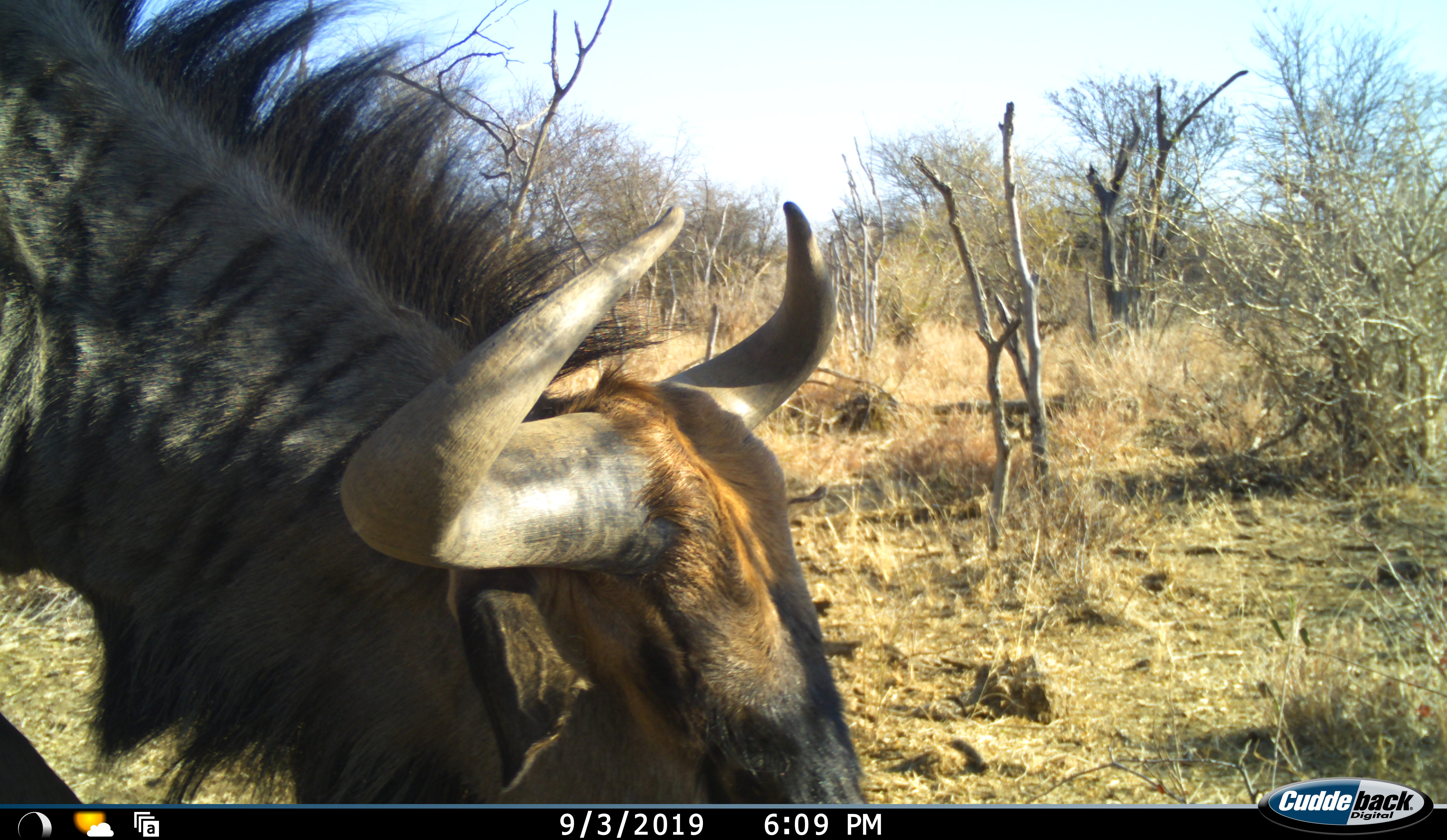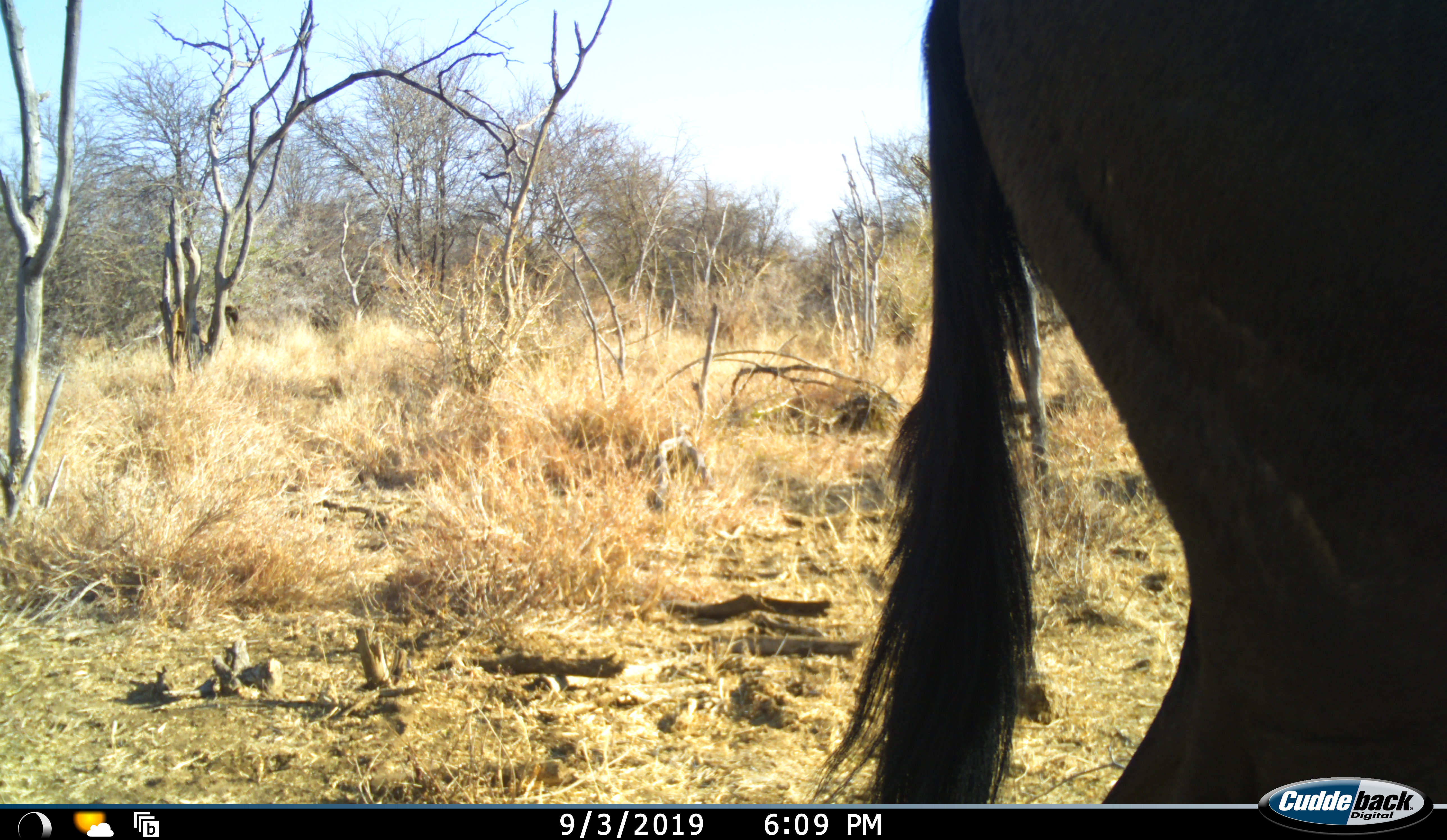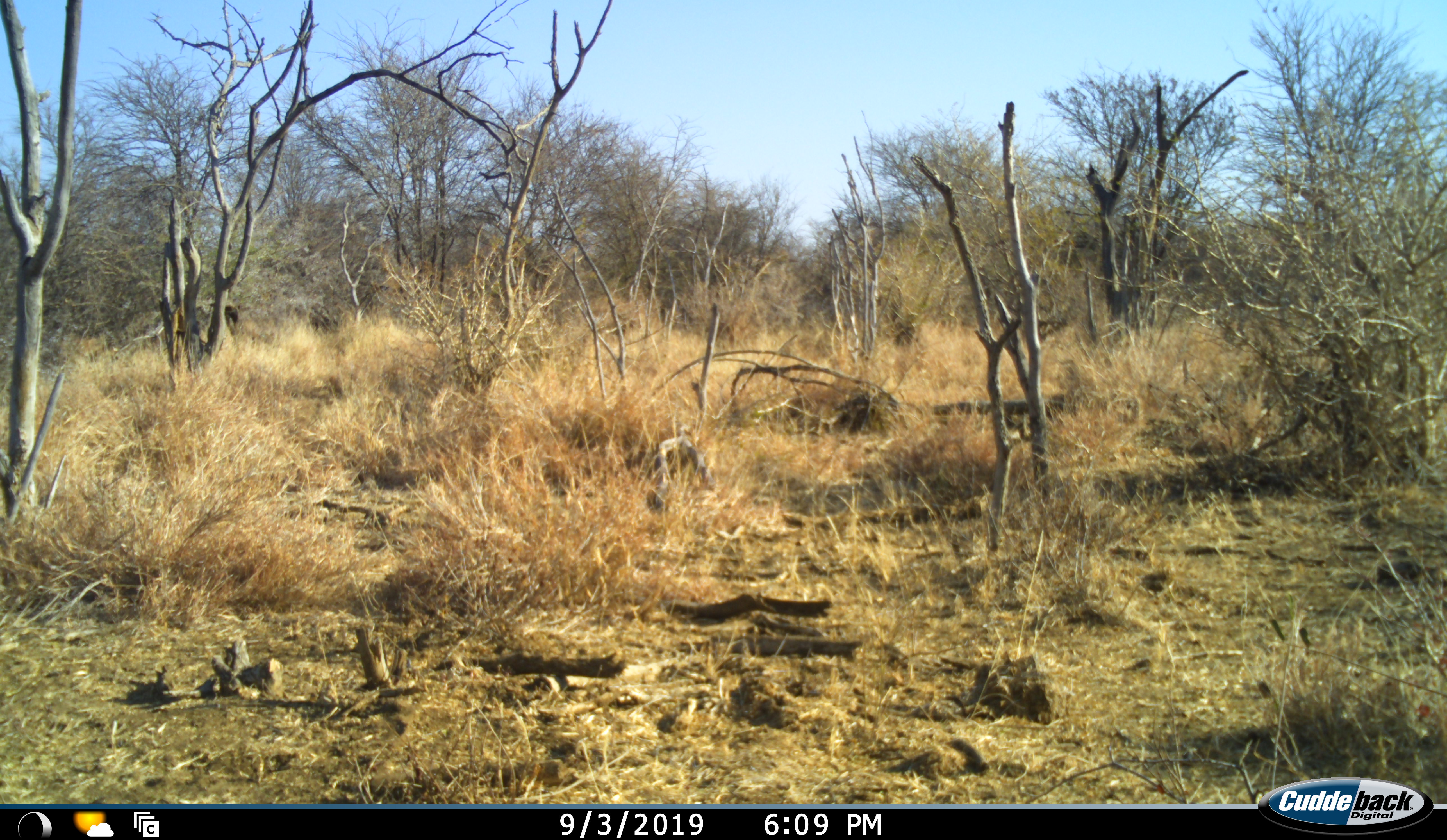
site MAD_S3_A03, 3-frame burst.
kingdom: Animalia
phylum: Chordata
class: Mammalia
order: Artiodactyla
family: Bovidae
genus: Connochaetes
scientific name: Connochaetes taurinus taurinus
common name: blue wildebeest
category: wildebeestblue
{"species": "wildebeestblue (blue wildebeest) (Connochaetes taurinus taurinus)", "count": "1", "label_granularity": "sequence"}